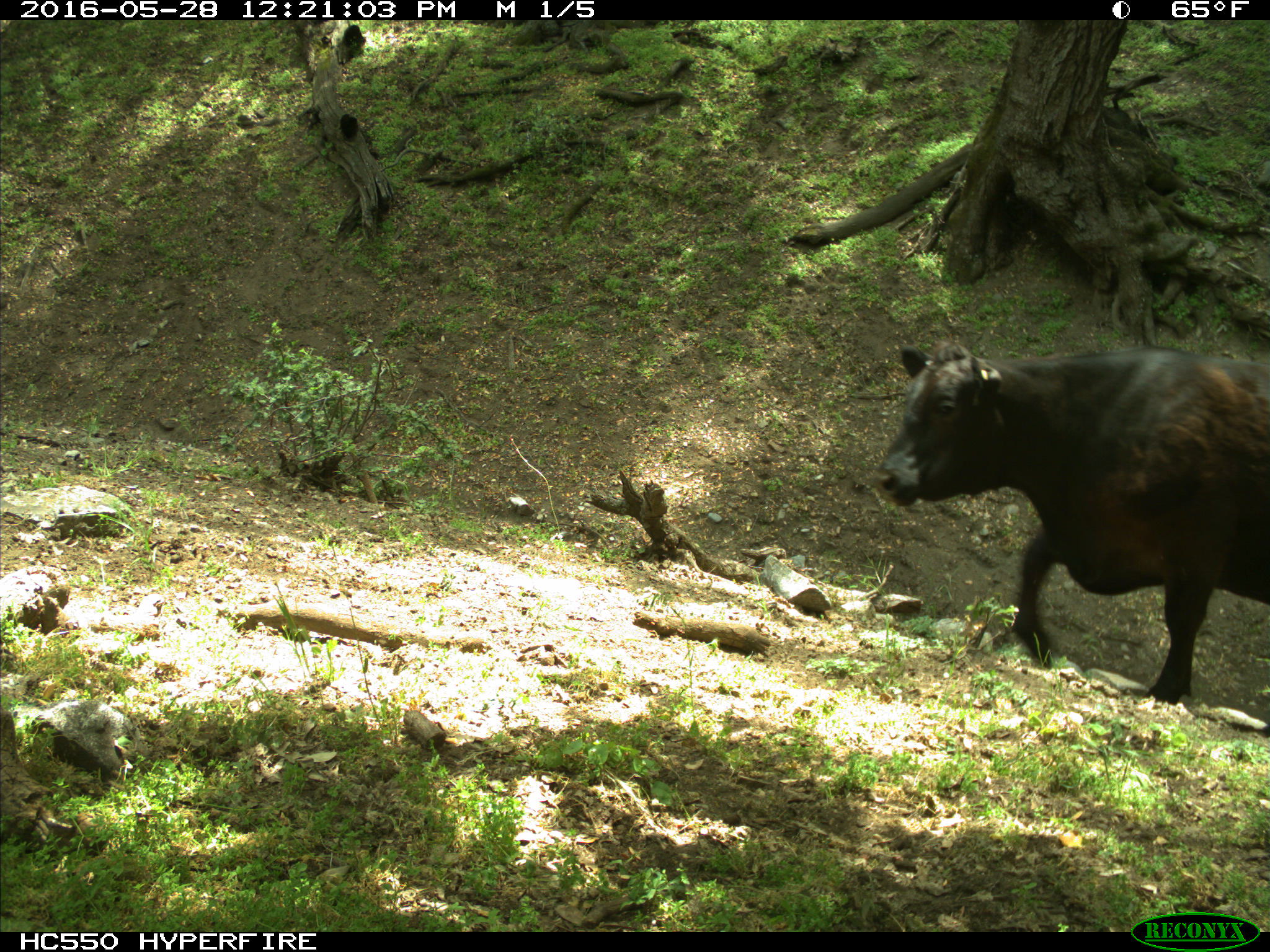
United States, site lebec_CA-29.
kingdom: Animalia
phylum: Chordata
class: Mammalia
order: Artiodactyla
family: Bovidae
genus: Bos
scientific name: Bos taurus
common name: domestic cow